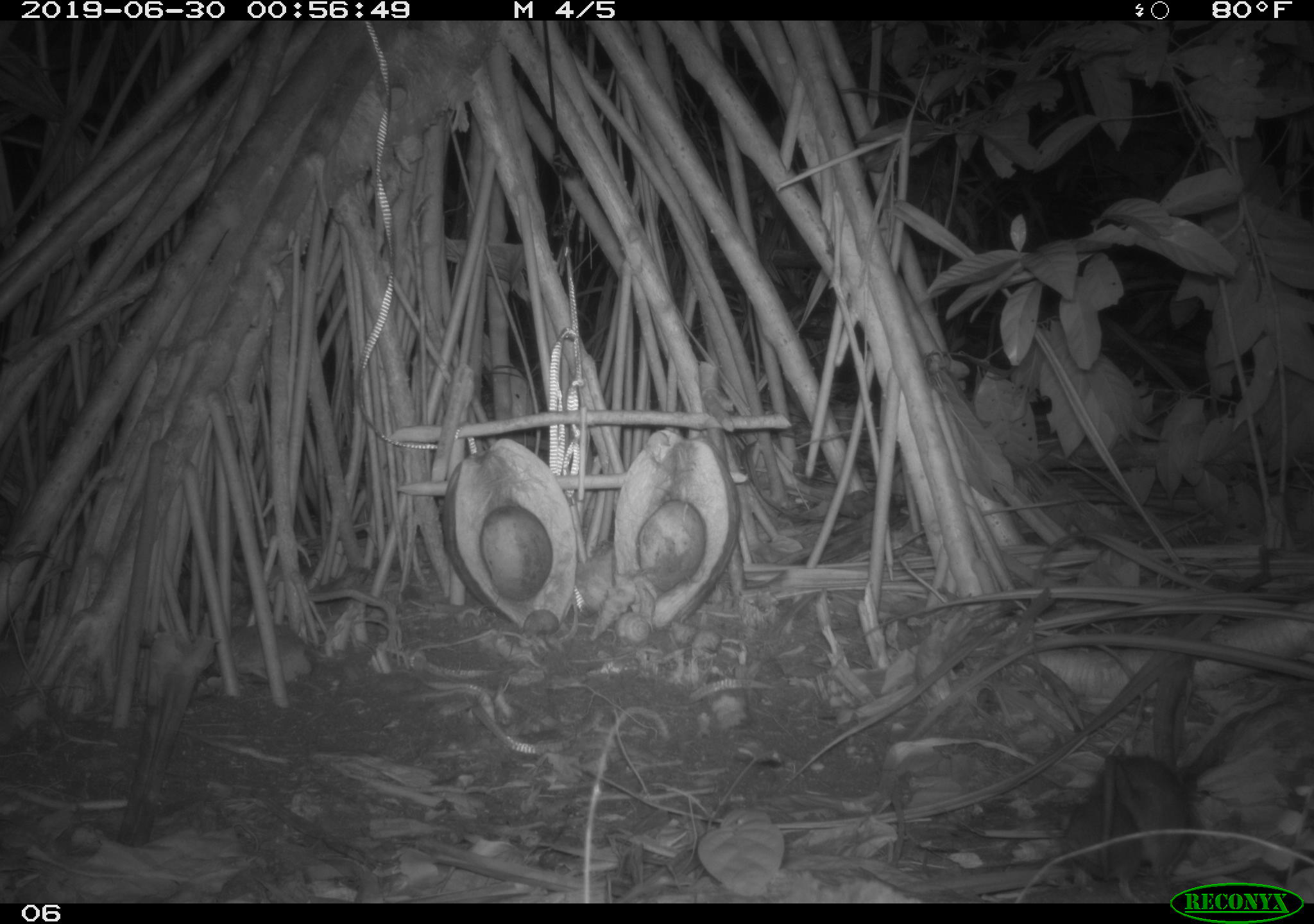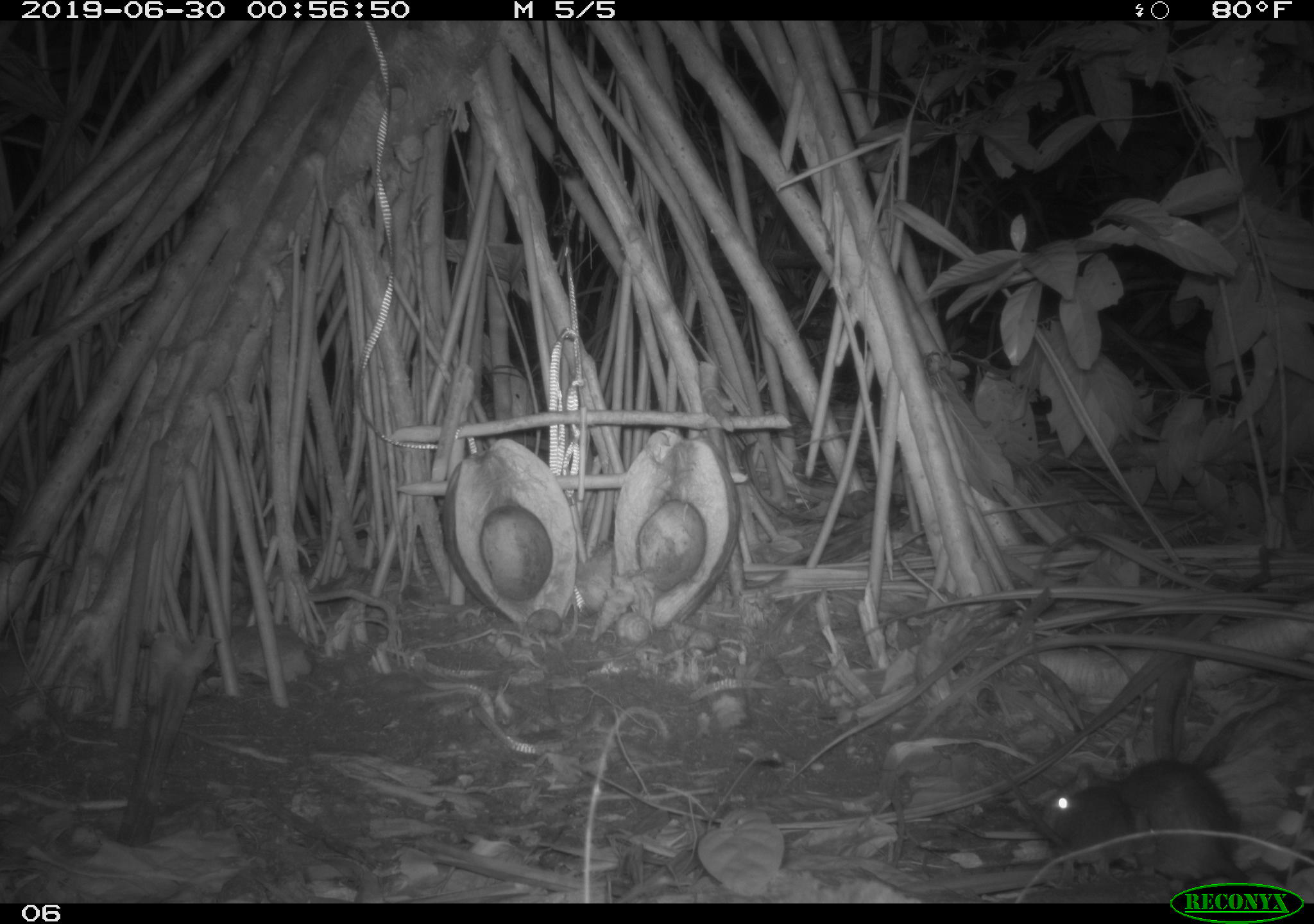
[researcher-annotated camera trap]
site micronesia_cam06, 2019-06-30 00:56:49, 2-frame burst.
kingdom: Animalia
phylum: Chordata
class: Mammalia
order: Rodentia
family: Muridae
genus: Rattus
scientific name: Rattus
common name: rat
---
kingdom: Animalia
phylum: Arthropoda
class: Malacostraca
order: Decapoda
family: Calcinidae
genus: Calcinus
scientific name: Calcinus tubularis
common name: hermit crab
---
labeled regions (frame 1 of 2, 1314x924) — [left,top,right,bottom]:
rat: [1084,749,1206,882]; [1055,791,1144,898]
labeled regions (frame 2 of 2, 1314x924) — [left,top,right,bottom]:
hermit crab: [513,604,569,648]; [610,603,664,647]; [612,560,663,606]
rat: [1041,744,1248,880]; [1042,789,1143,880]